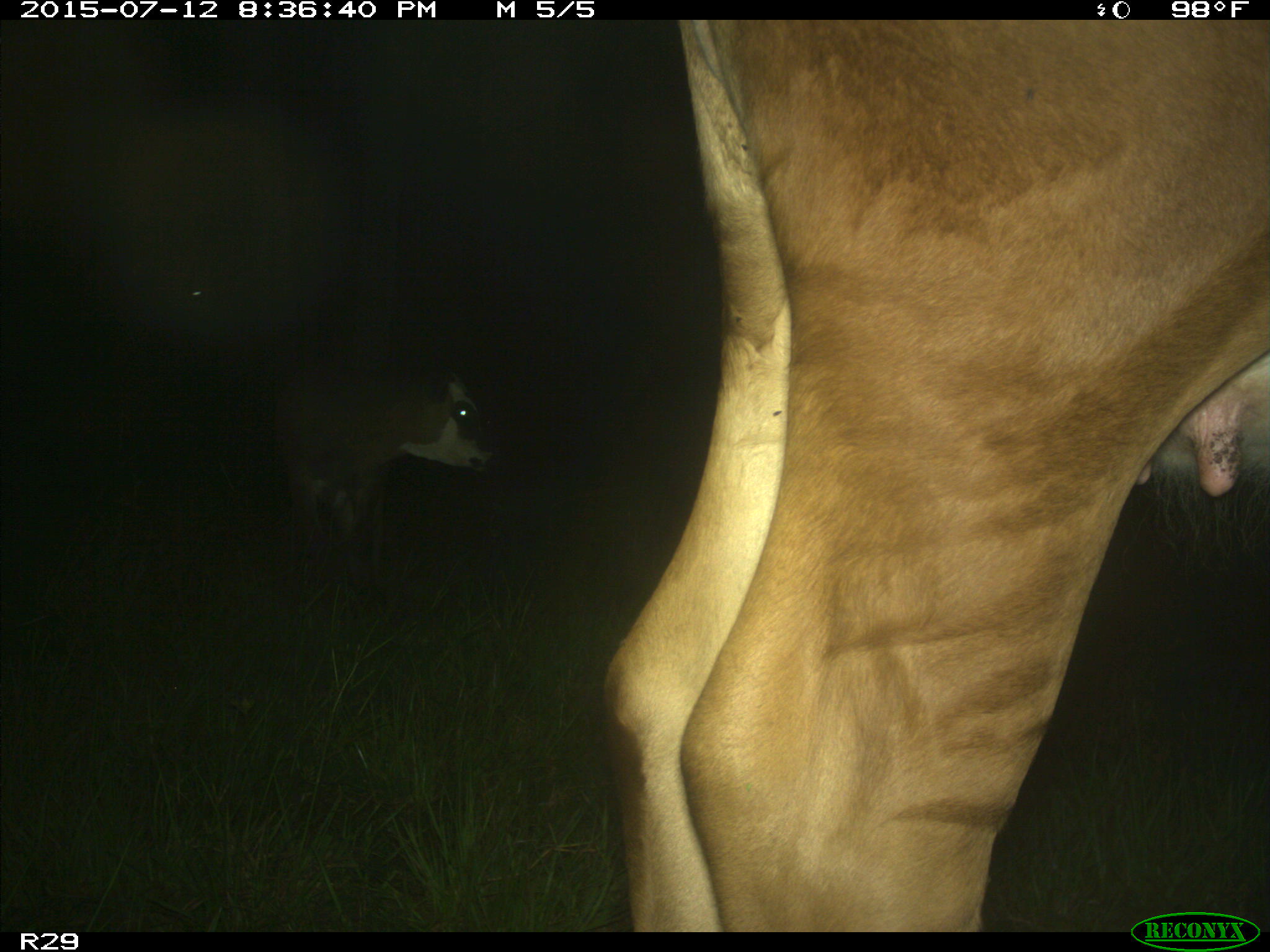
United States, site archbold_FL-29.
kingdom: Animalia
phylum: Chordata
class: Mammalia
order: Artiodactyla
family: Bovidae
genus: Bos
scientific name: Bos taurus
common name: domestic cow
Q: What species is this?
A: Bos taurus (domestic cow).